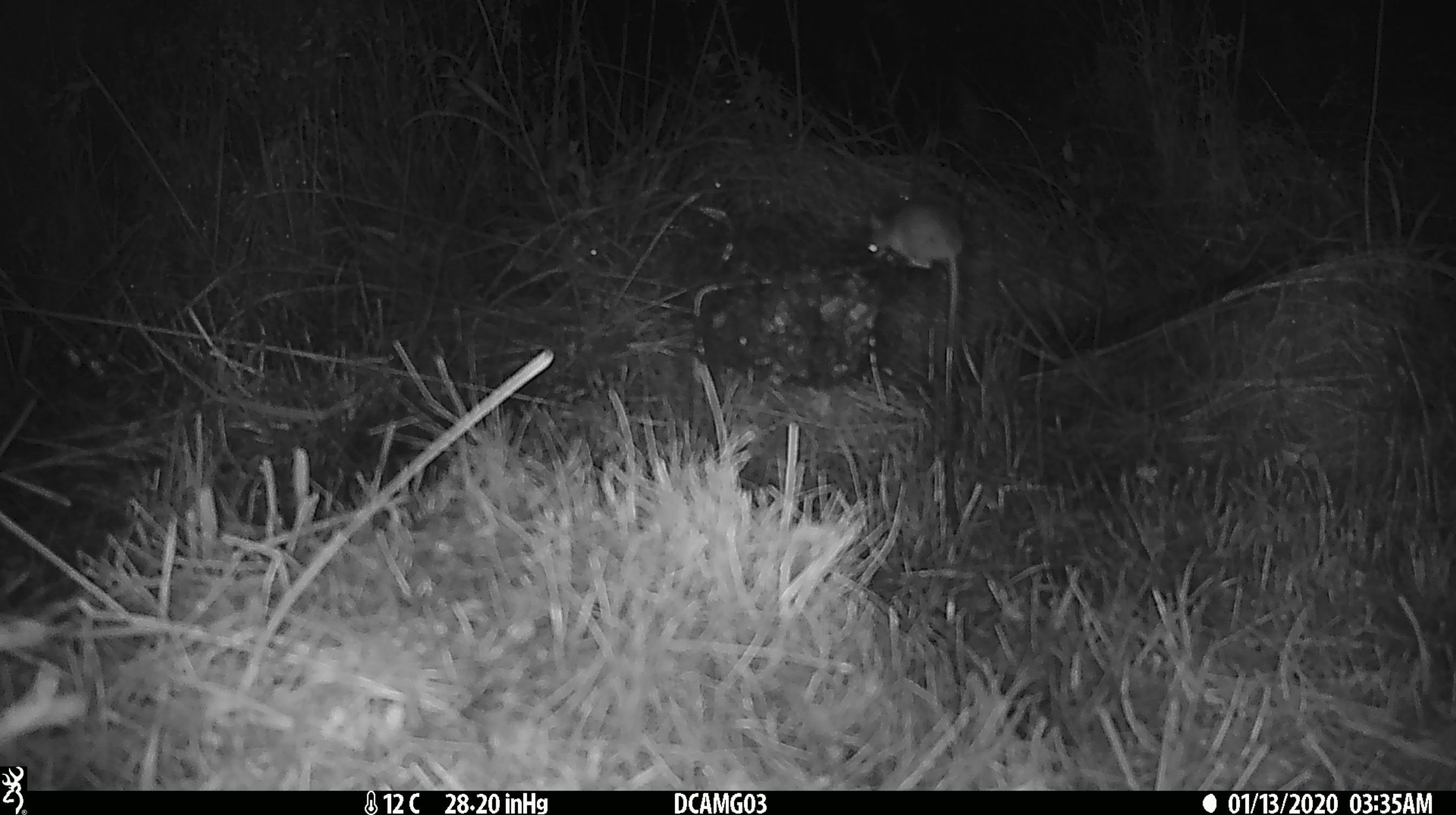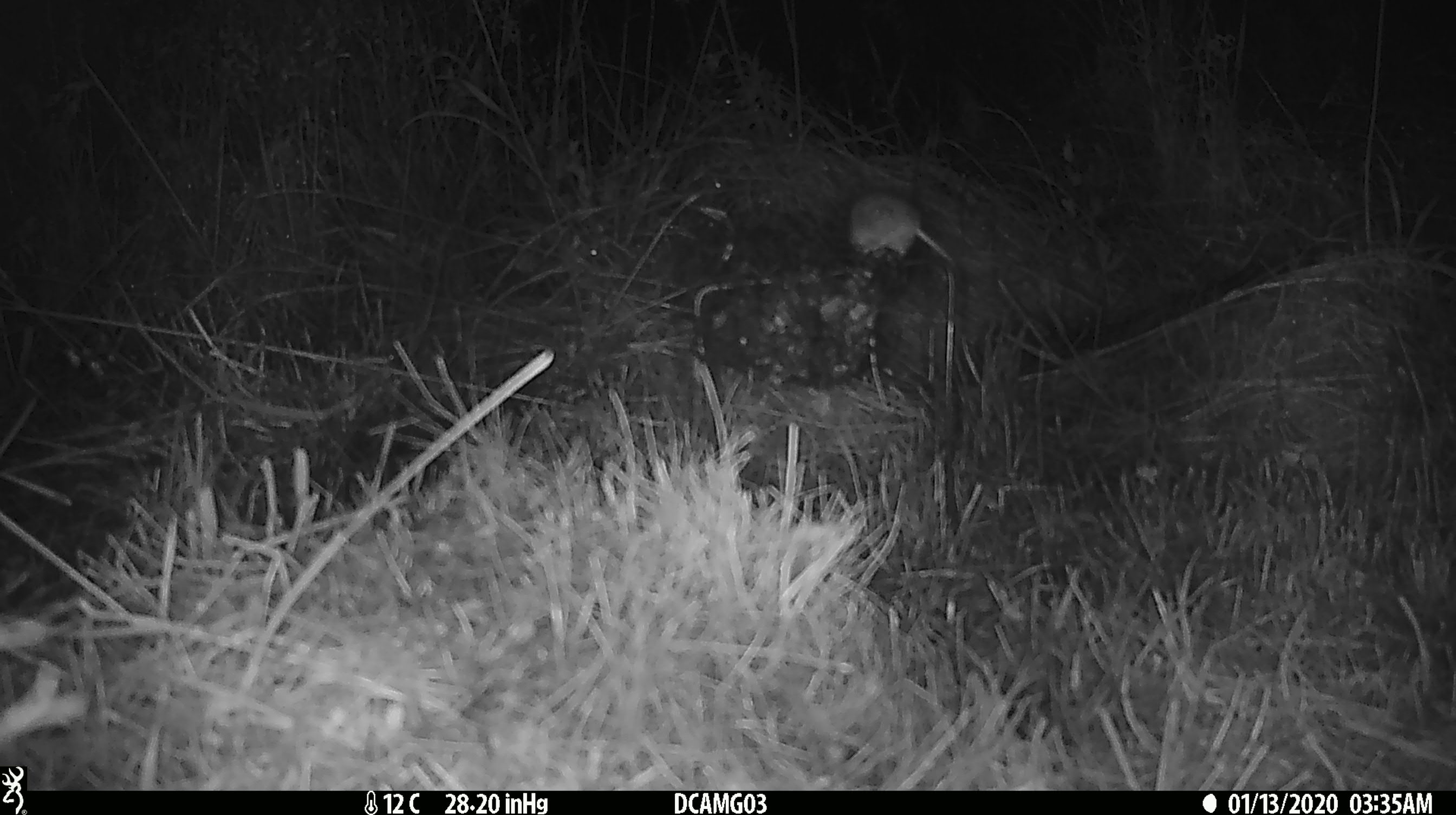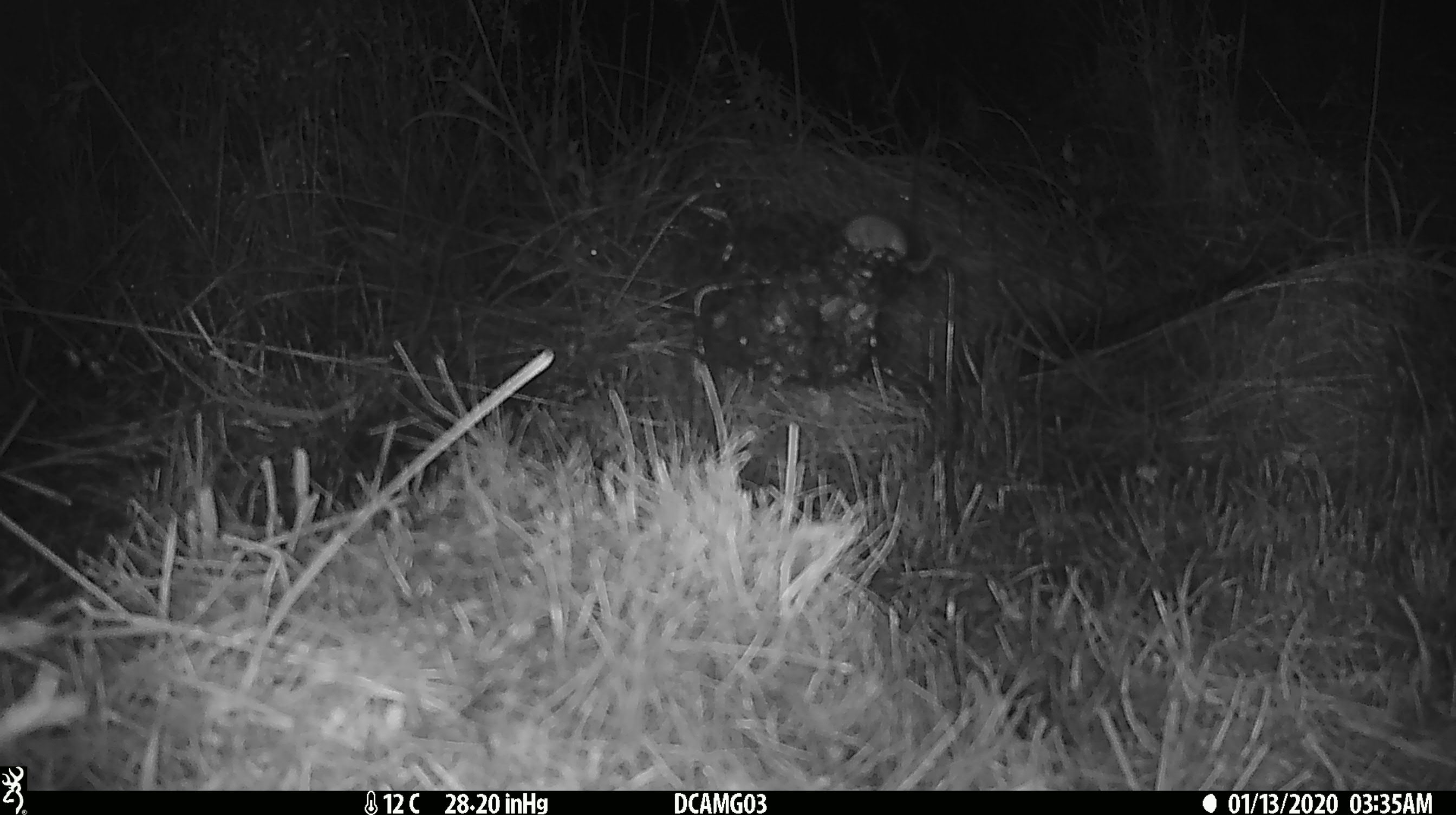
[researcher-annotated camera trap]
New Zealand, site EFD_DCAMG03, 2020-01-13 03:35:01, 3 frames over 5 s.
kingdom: Animalia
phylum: Chordata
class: Mammalia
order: Rodentia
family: Muridae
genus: Mus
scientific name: Mus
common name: mouse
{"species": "mouse (Mus)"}